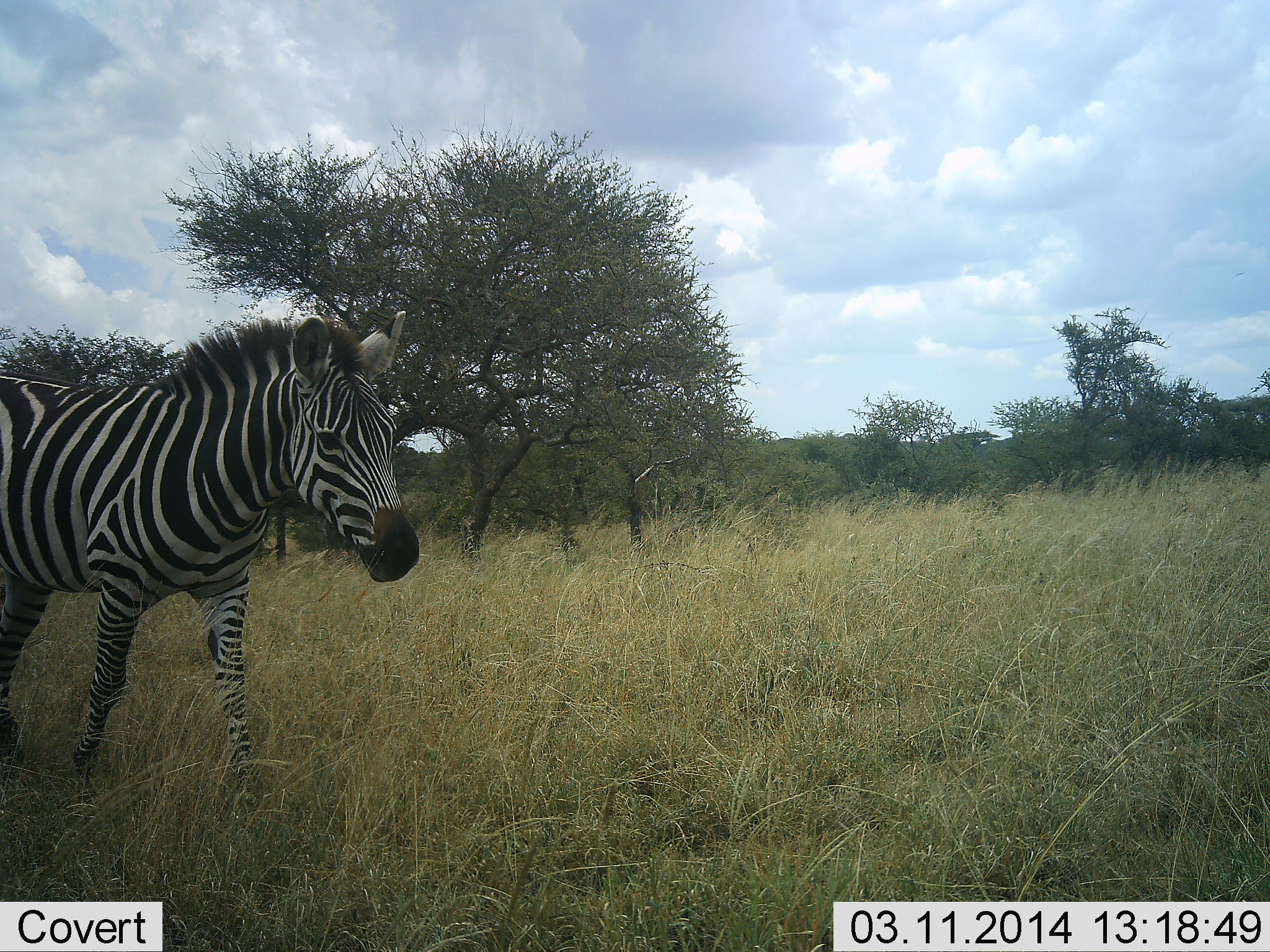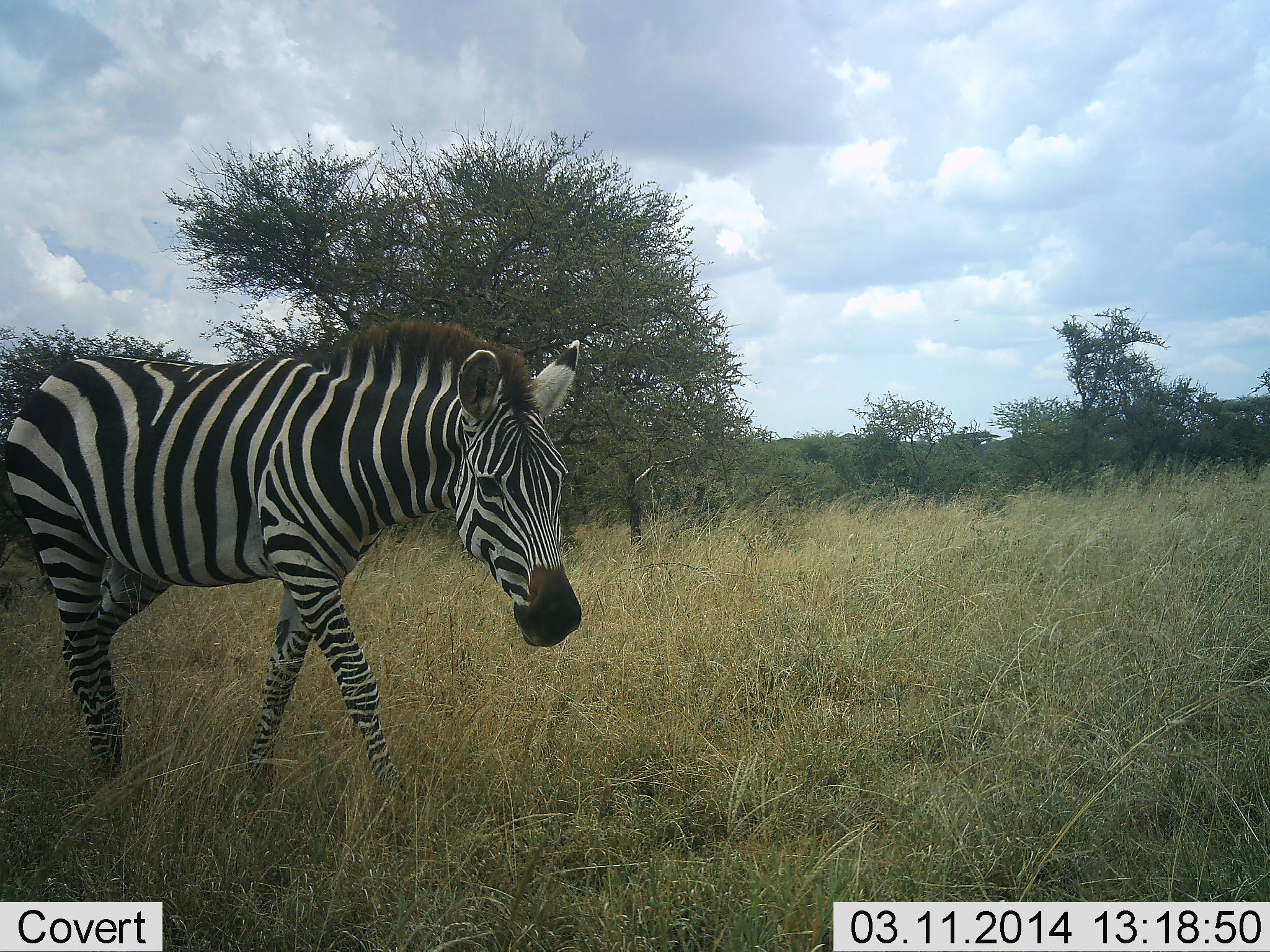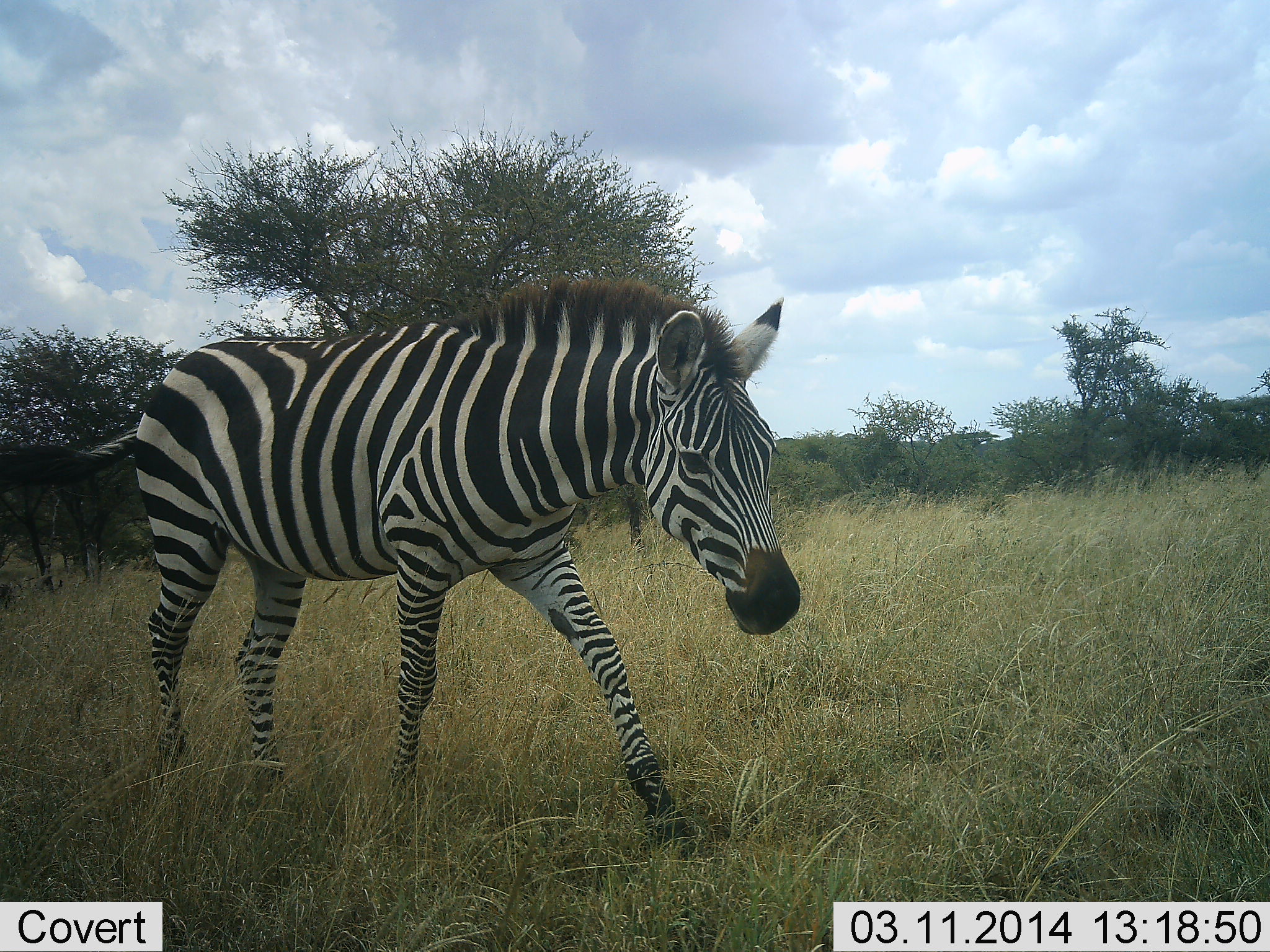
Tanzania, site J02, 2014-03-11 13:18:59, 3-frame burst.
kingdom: Animalia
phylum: Chordata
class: Mammalia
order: Perissodactyla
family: Equidae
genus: Equus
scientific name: Equus quagga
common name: plains zebra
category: zebra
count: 1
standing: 0%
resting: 0%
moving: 100%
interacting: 0%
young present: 0%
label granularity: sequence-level